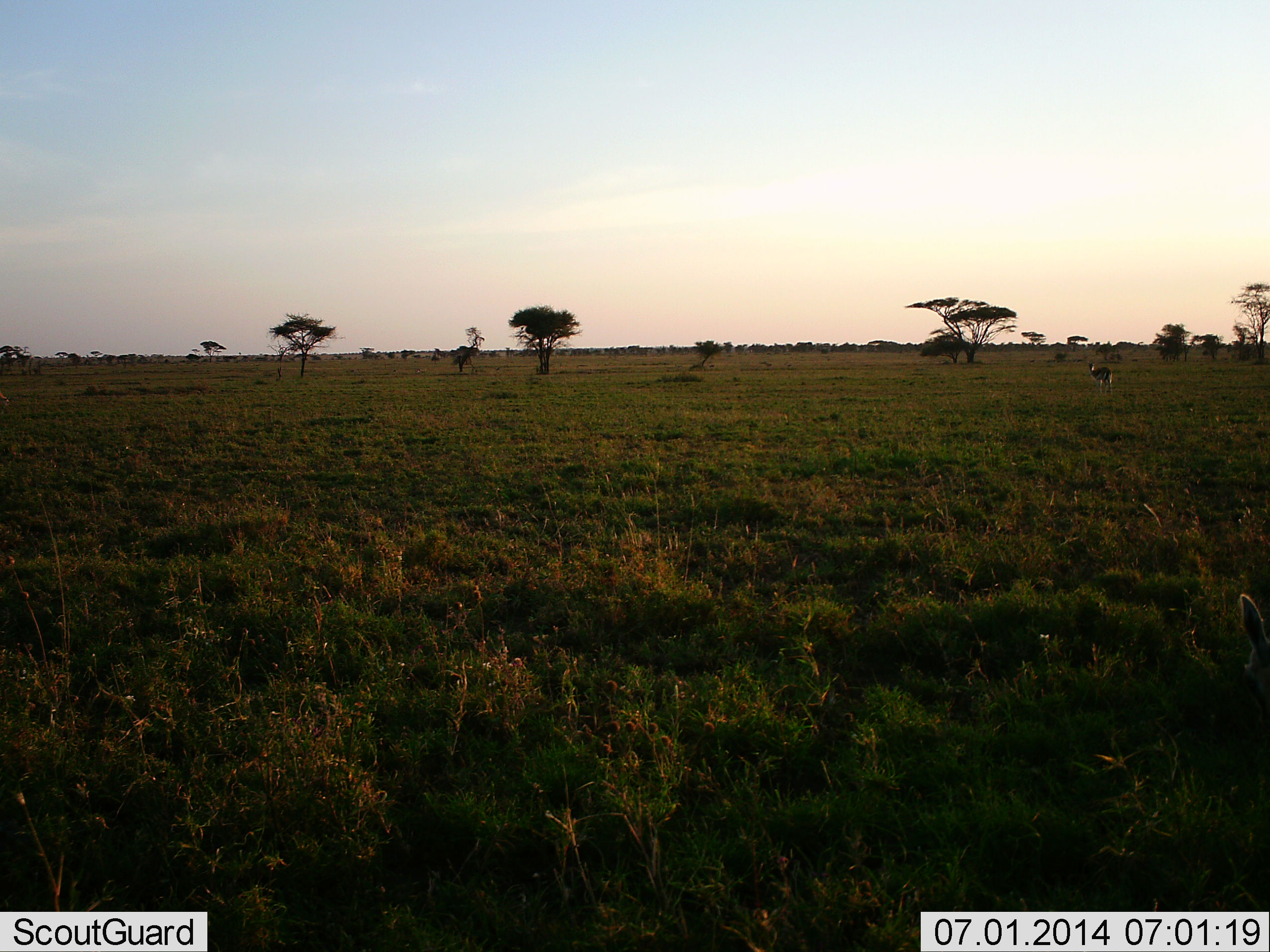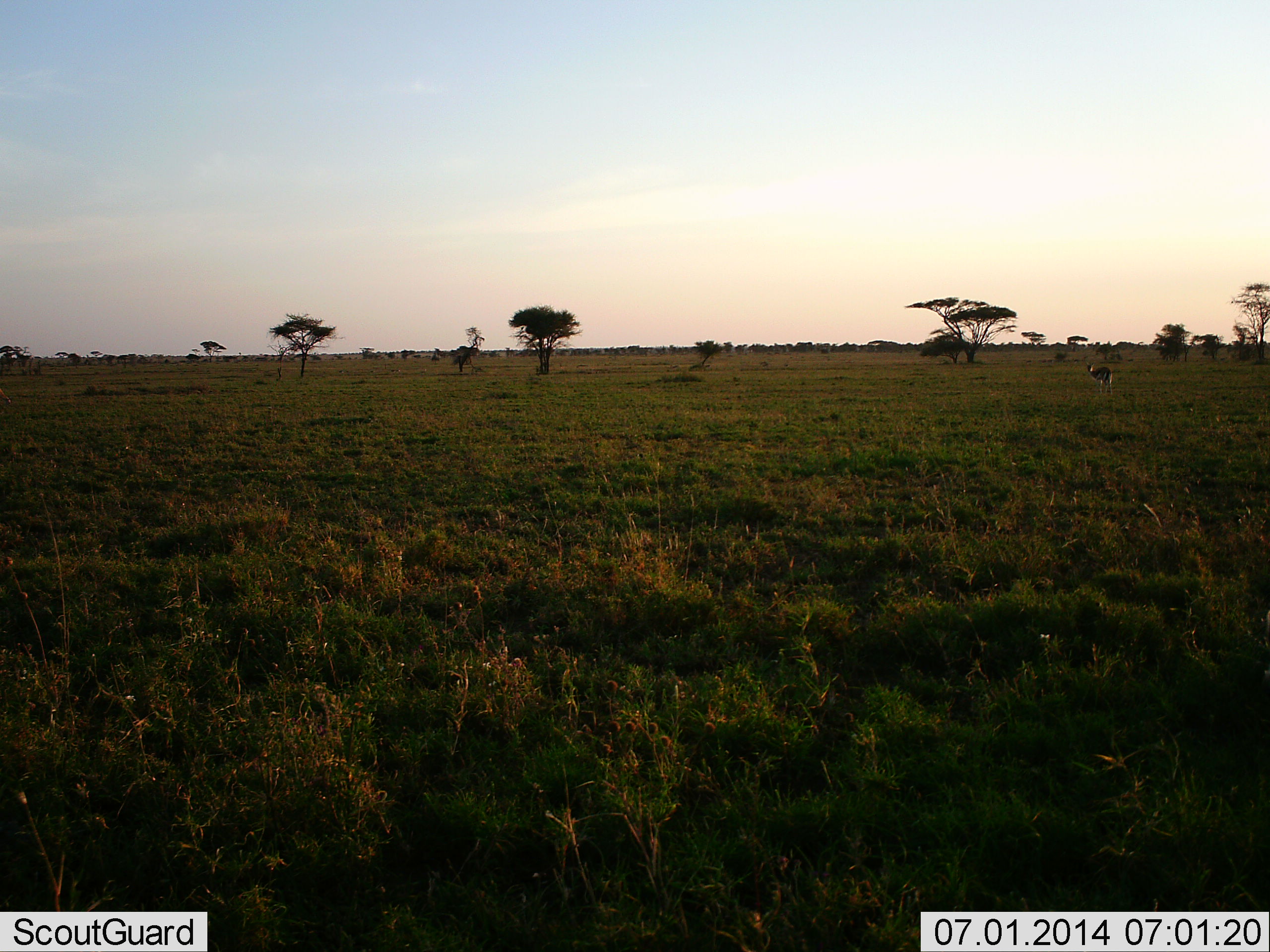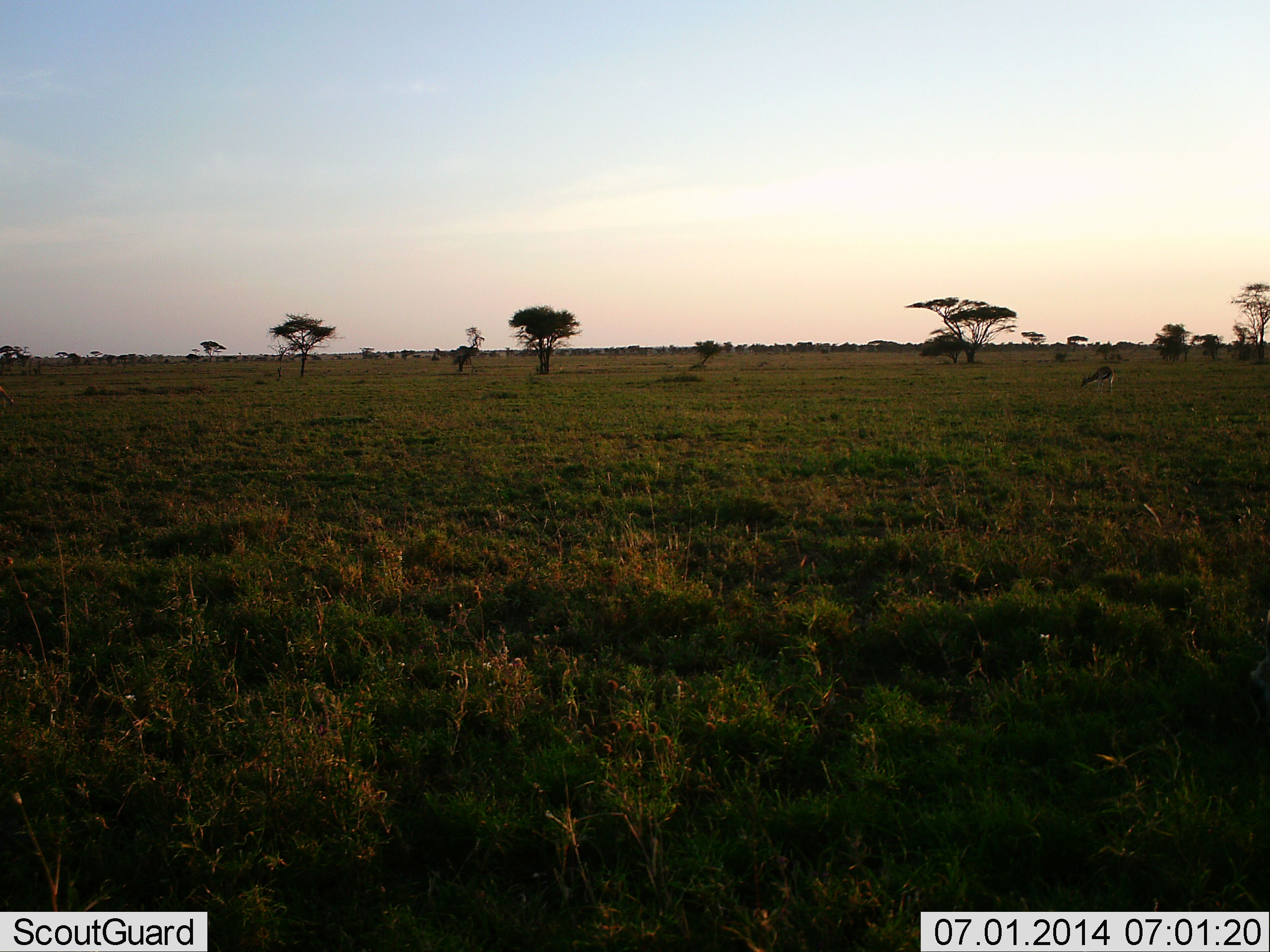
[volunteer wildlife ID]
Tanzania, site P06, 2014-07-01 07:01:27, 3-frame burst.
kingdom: Animalia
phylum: Chordata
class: Mammalia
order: Artiodactyla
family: Bovidae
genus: Eudorcas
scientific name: Eudorcas thomsonii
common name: thomson's gazelle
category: gazellethomsons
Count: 2.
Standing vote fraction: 64%.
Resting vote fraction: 0%.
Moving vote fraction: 18%.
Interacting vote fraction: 0%.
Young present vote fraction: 0%.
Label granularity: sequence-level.